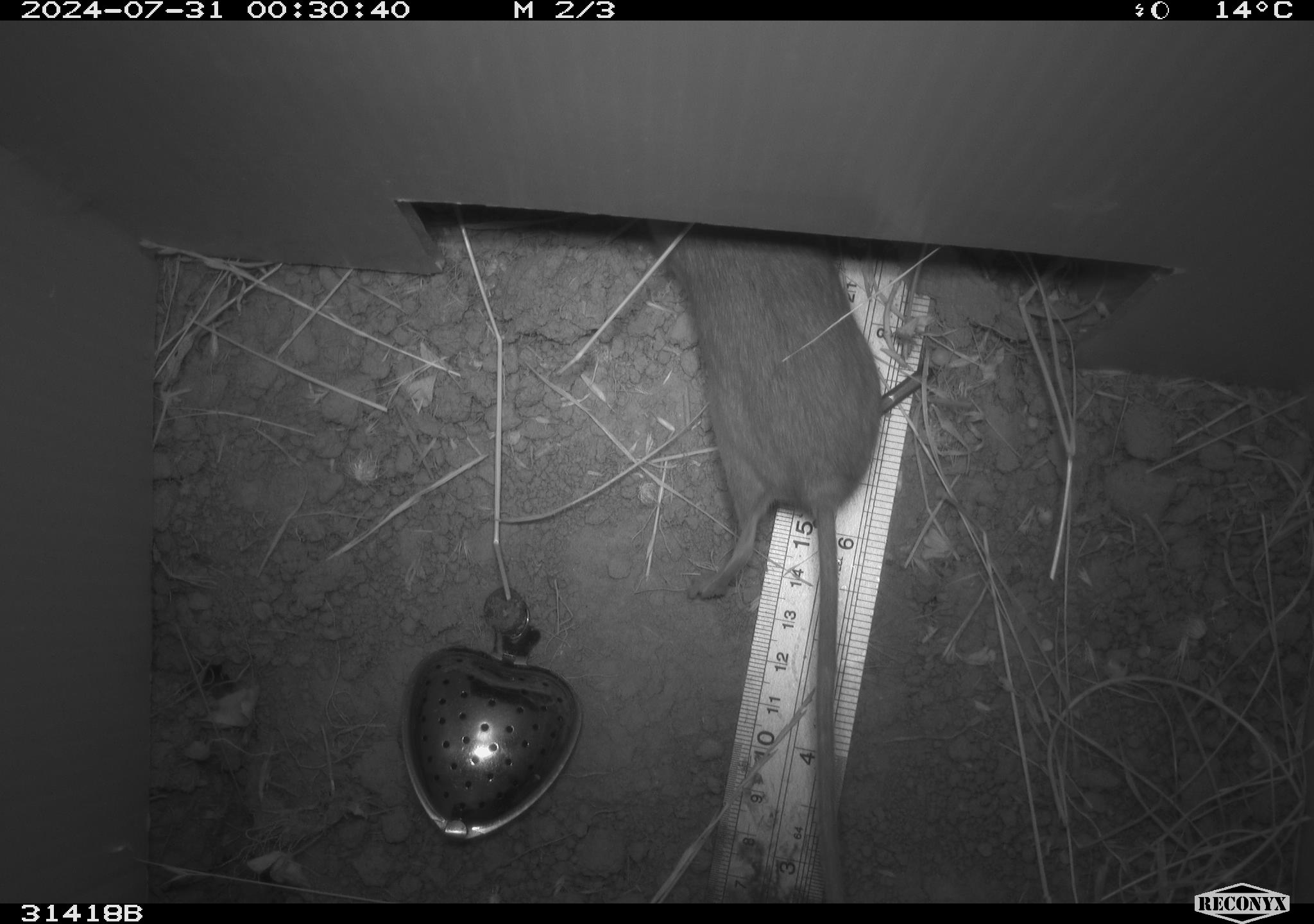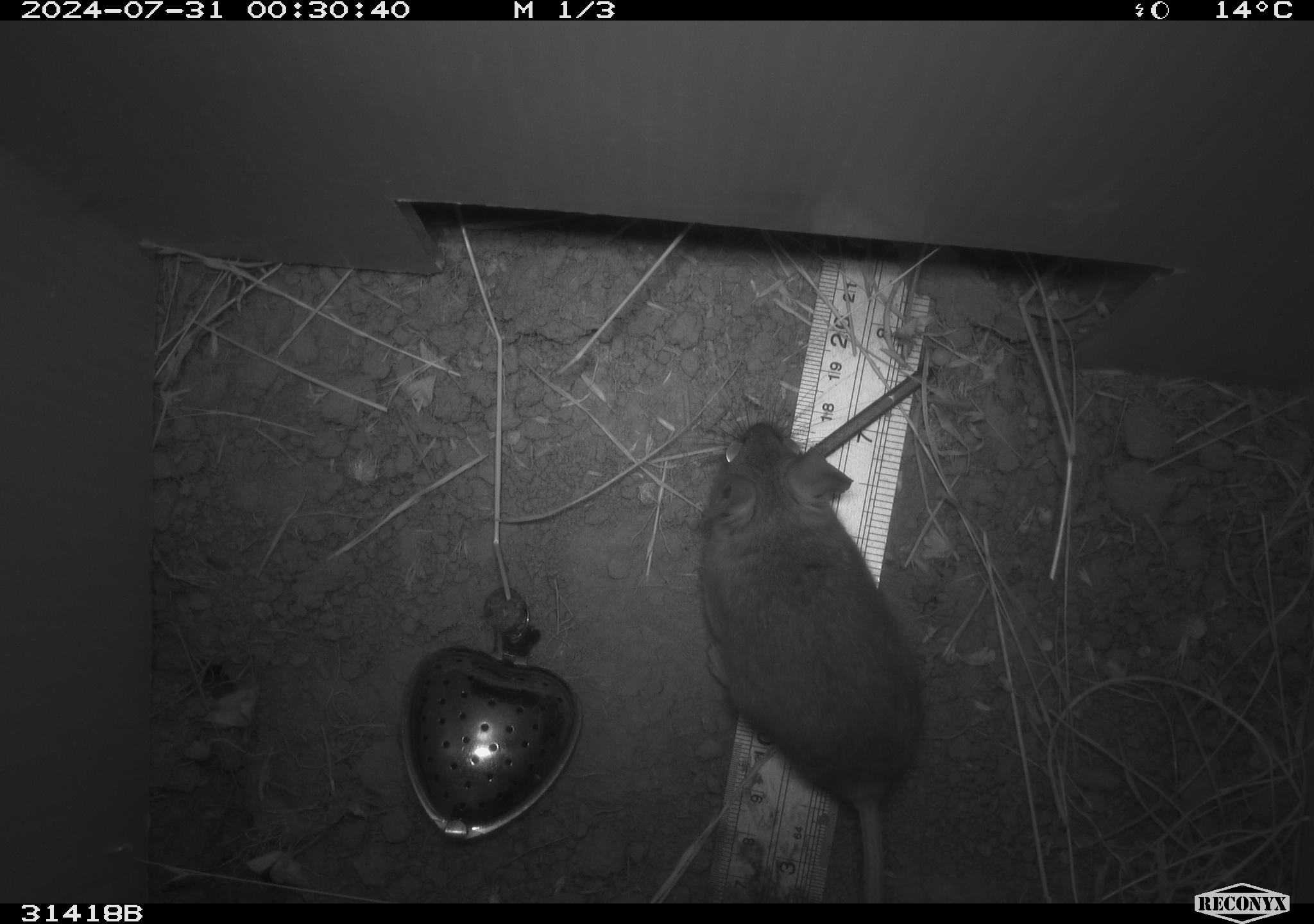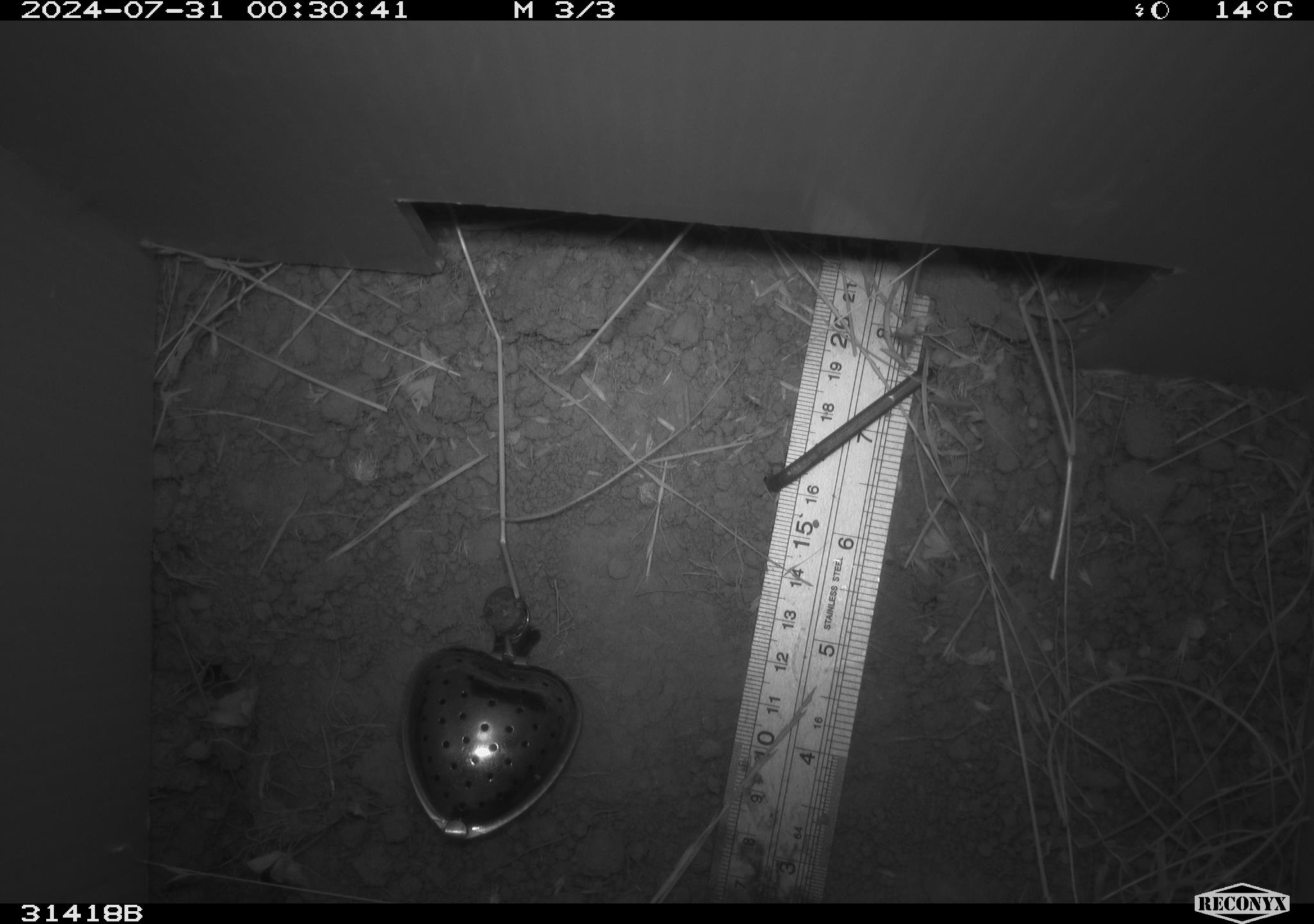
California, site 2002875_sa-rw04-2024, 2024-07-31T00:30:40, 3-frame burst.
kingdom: Animalia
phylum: Chordata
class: Mammalia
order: Rodentia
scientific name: Rodentia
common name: rodent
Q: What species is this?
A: Rodent (Rodentia).